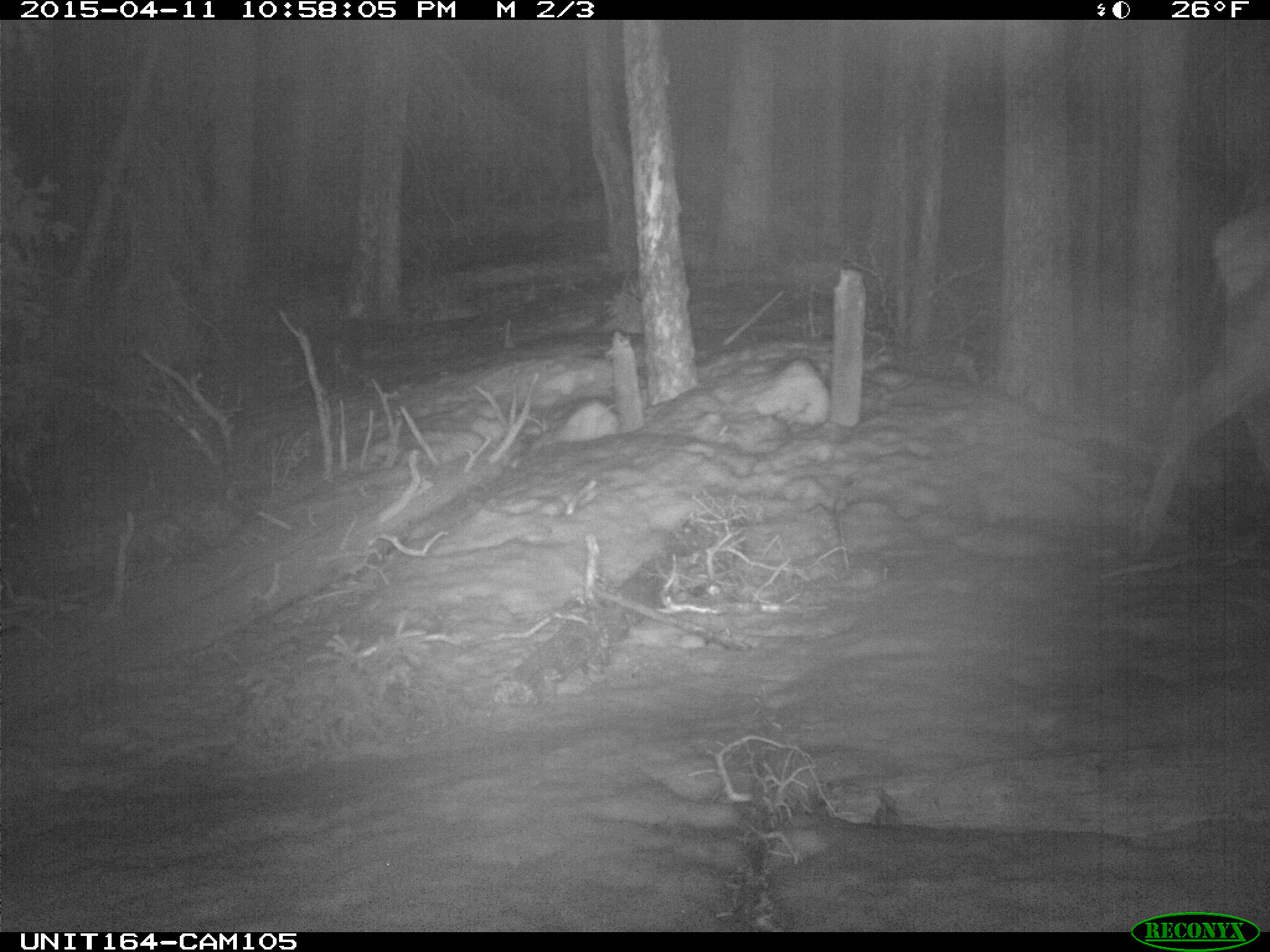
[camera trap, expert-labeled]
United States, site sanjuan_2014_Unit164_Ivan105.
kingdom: Animalia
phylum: Chordata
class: Mammalia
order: Artiodactyla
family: Cervidae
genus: Cervus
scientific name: Cervus elaphus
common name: red deer